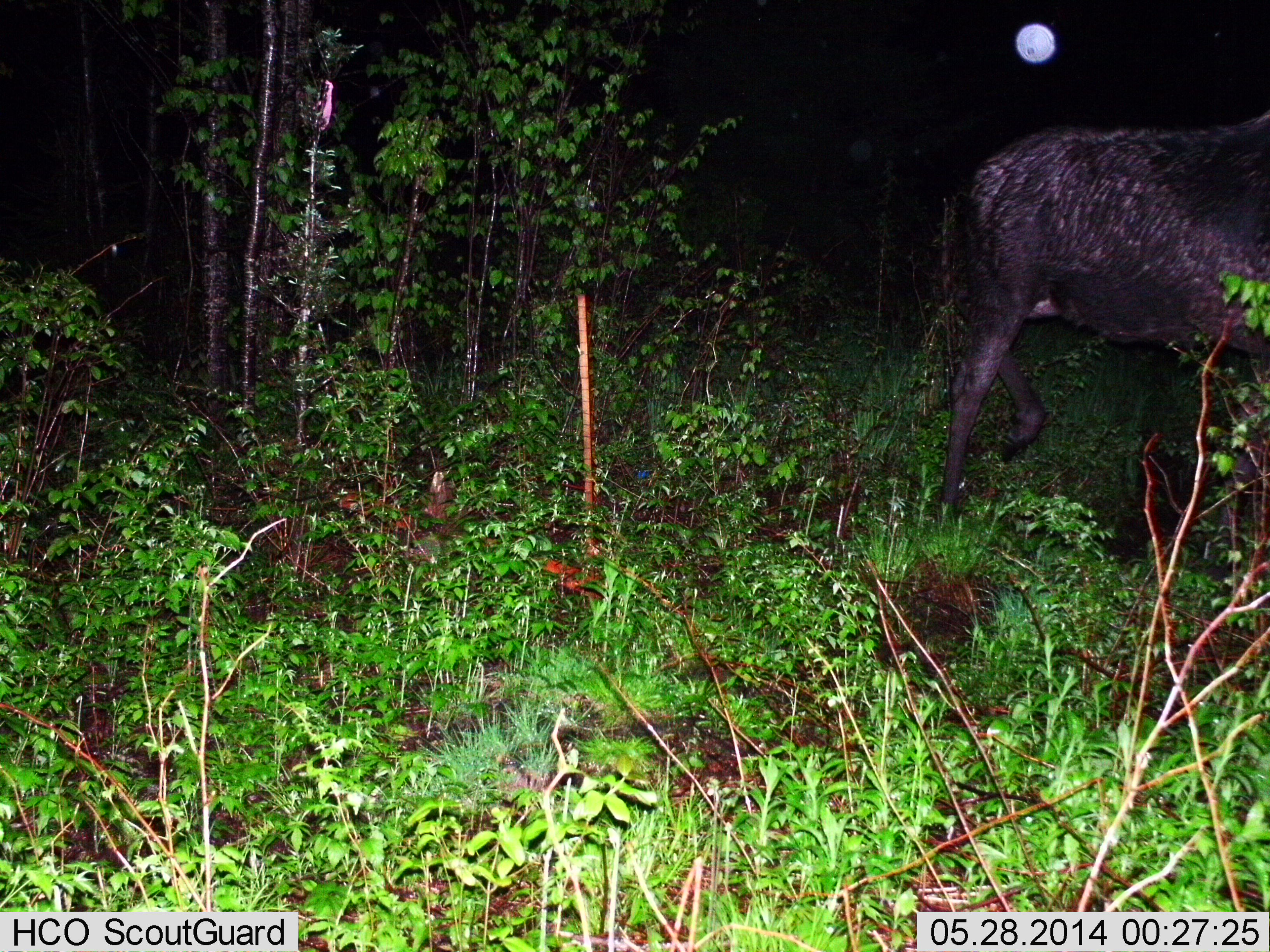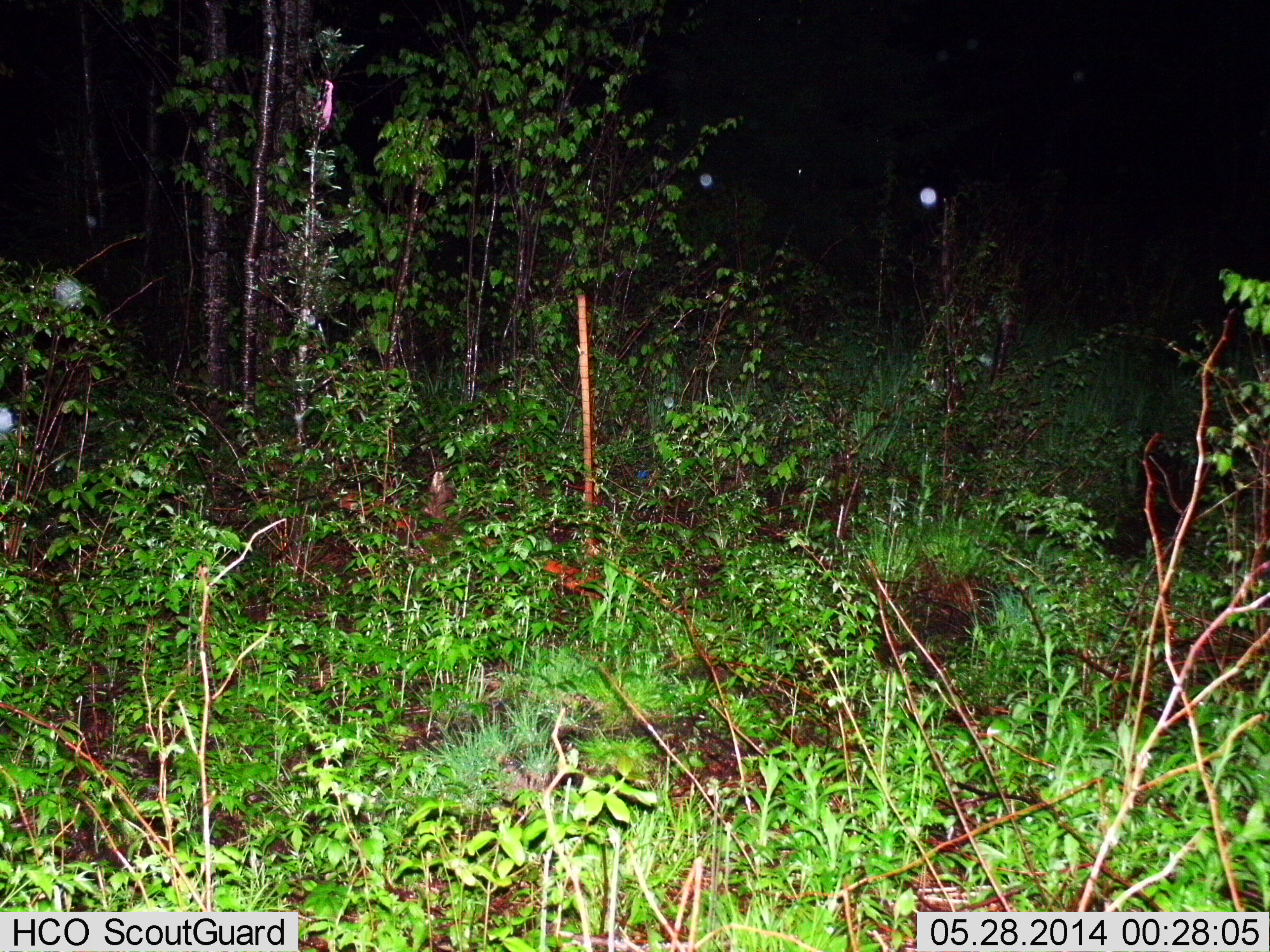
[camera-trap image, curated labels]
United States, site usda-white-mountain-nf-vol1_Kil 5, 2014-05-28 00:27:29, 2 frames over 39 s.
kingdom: Animalia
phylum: Chordata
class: Mammalia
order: Artiodactyla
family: Cervidae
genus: Alces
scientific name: Alces alces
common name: moose